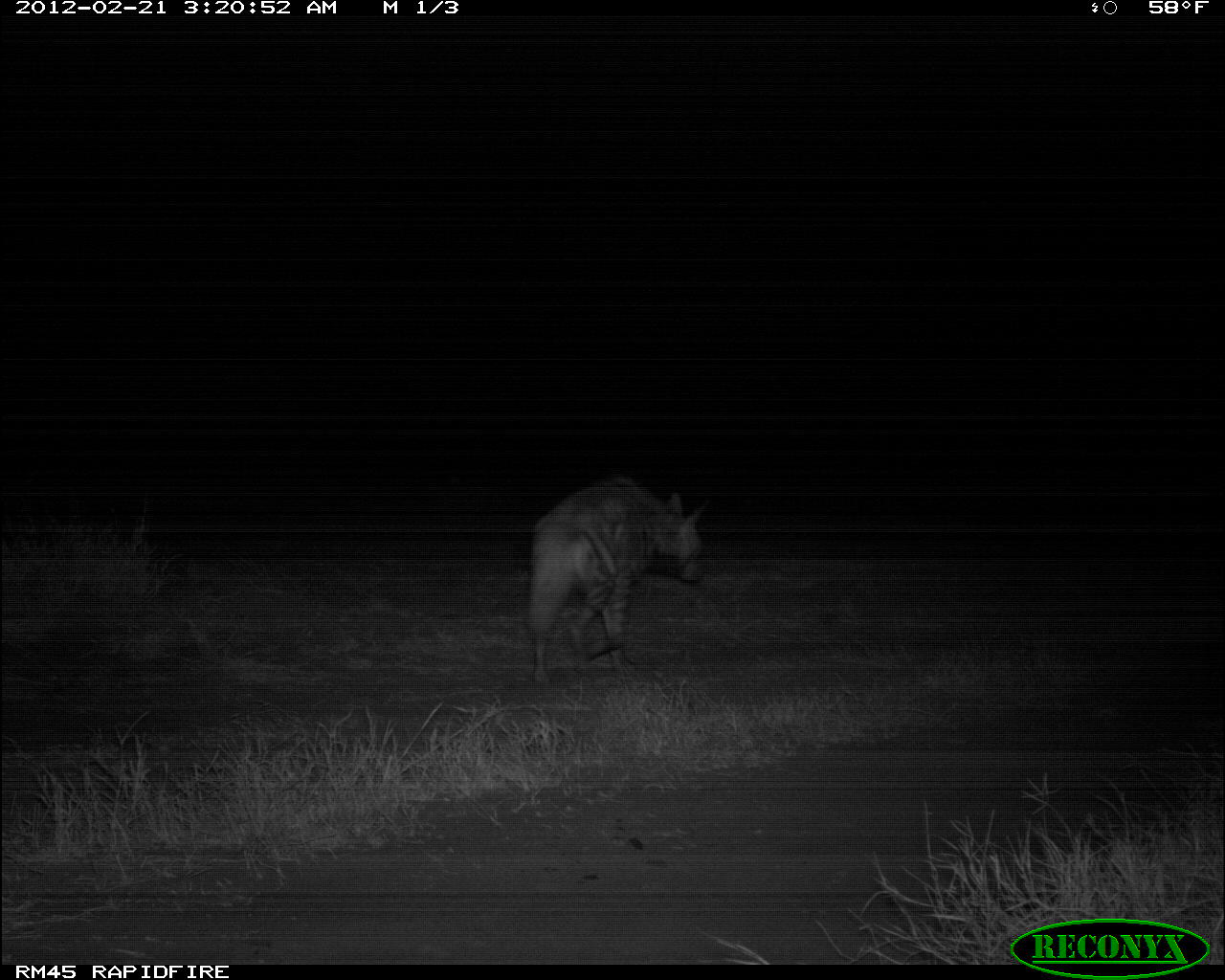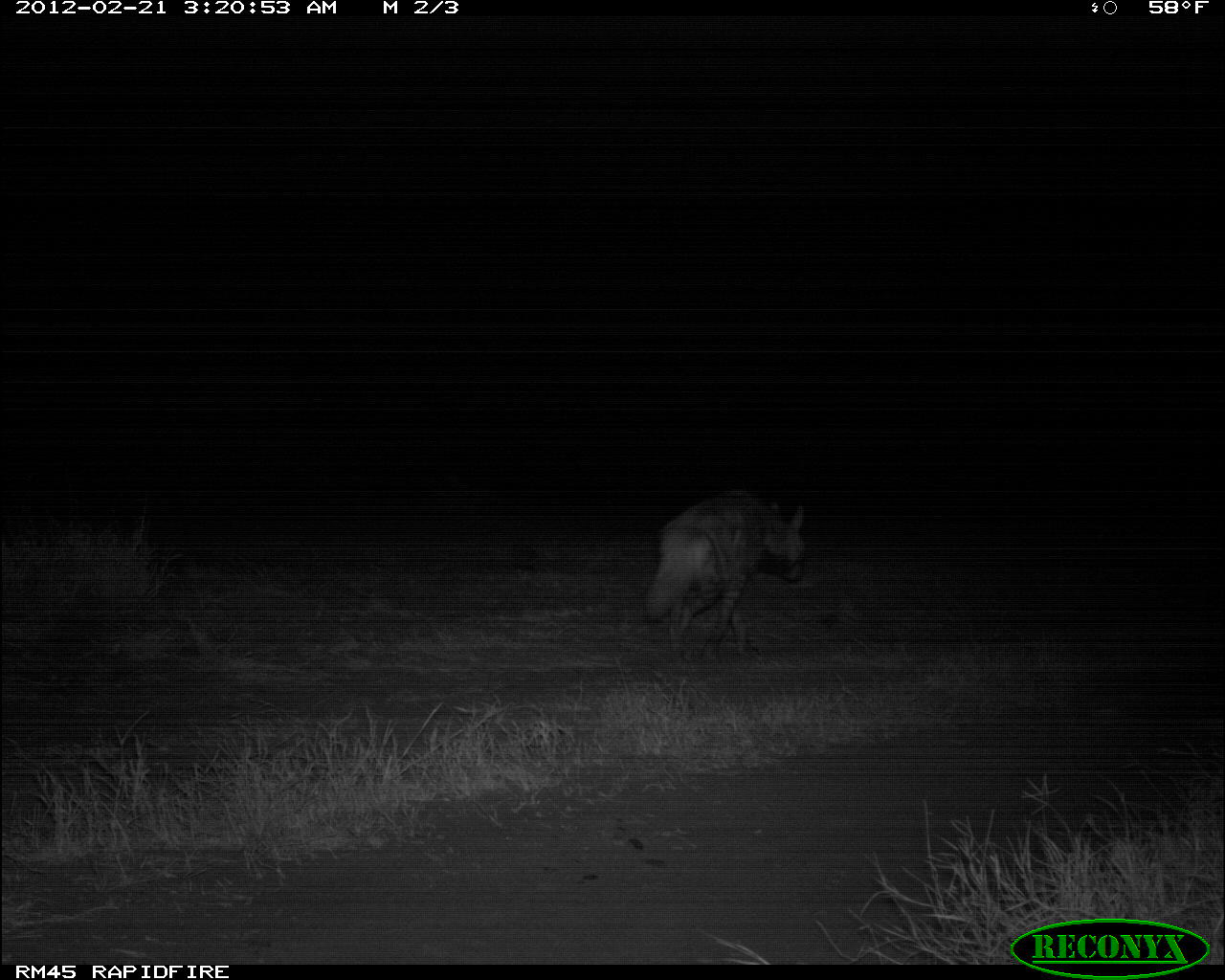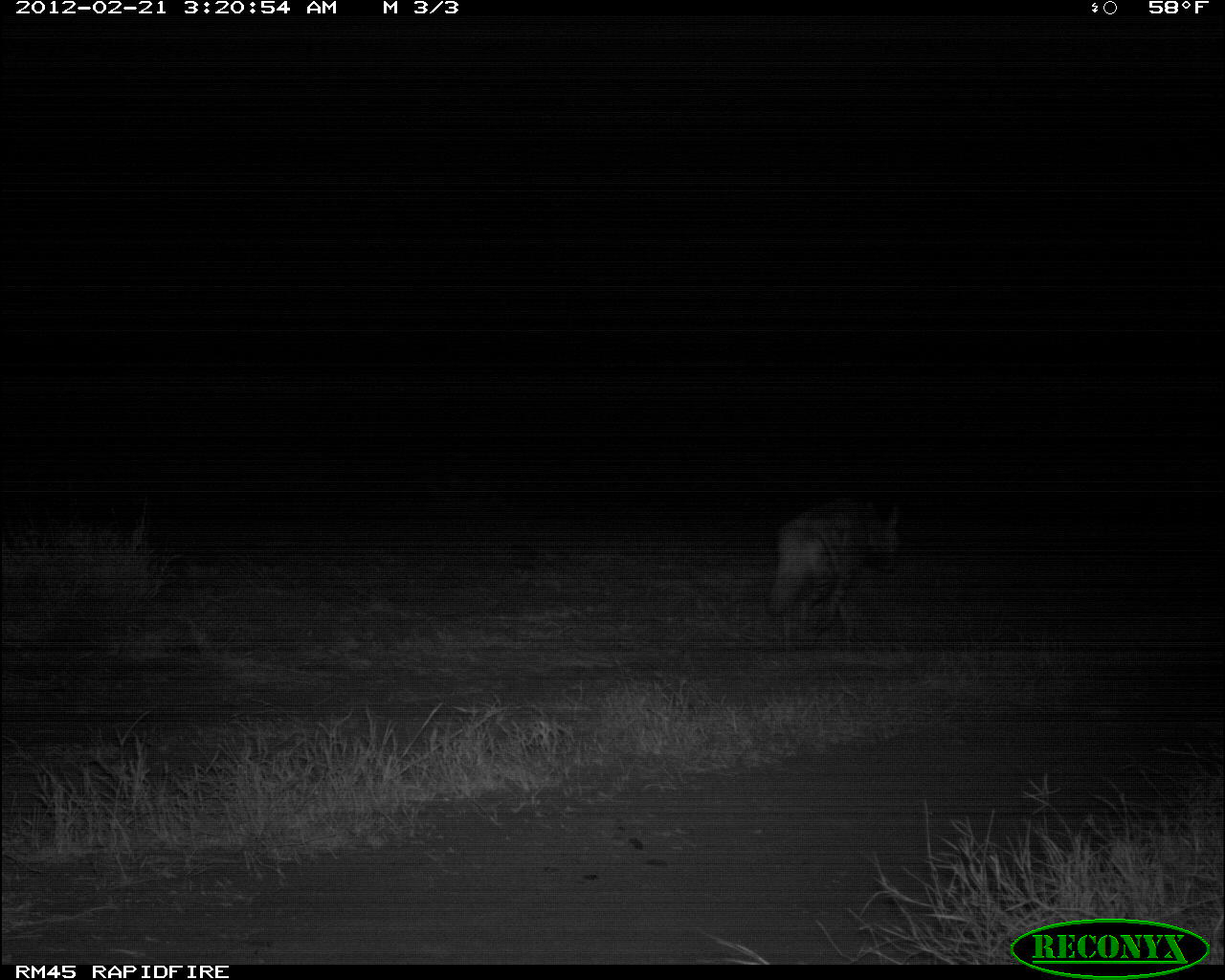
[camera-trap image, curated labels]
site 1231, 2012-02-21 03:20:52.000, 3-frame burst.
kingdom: Animalia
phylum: Chordata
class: Mammalia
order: Carnivora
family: Hyaenidae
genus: Hyaena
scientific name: Hyaena hyaena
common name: striped hyena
Hyaena hyaena (striped hyena), count 1.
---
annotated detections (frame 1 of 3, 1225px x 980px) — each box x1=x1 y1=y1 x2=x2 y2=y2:
hyaena hyaena: x1=518 y1=465 x2=717 y2=684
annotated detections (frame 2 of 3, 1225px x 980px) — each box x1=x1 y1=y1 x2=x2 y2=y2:
hyaena hyaena: x1=641 y1=486 x2=811 y2=660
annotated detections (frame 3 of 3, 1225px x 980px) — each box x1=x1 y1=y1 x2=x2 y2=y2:
hyaena hyaena: x1=759 y1=496 x2=904 y2=654